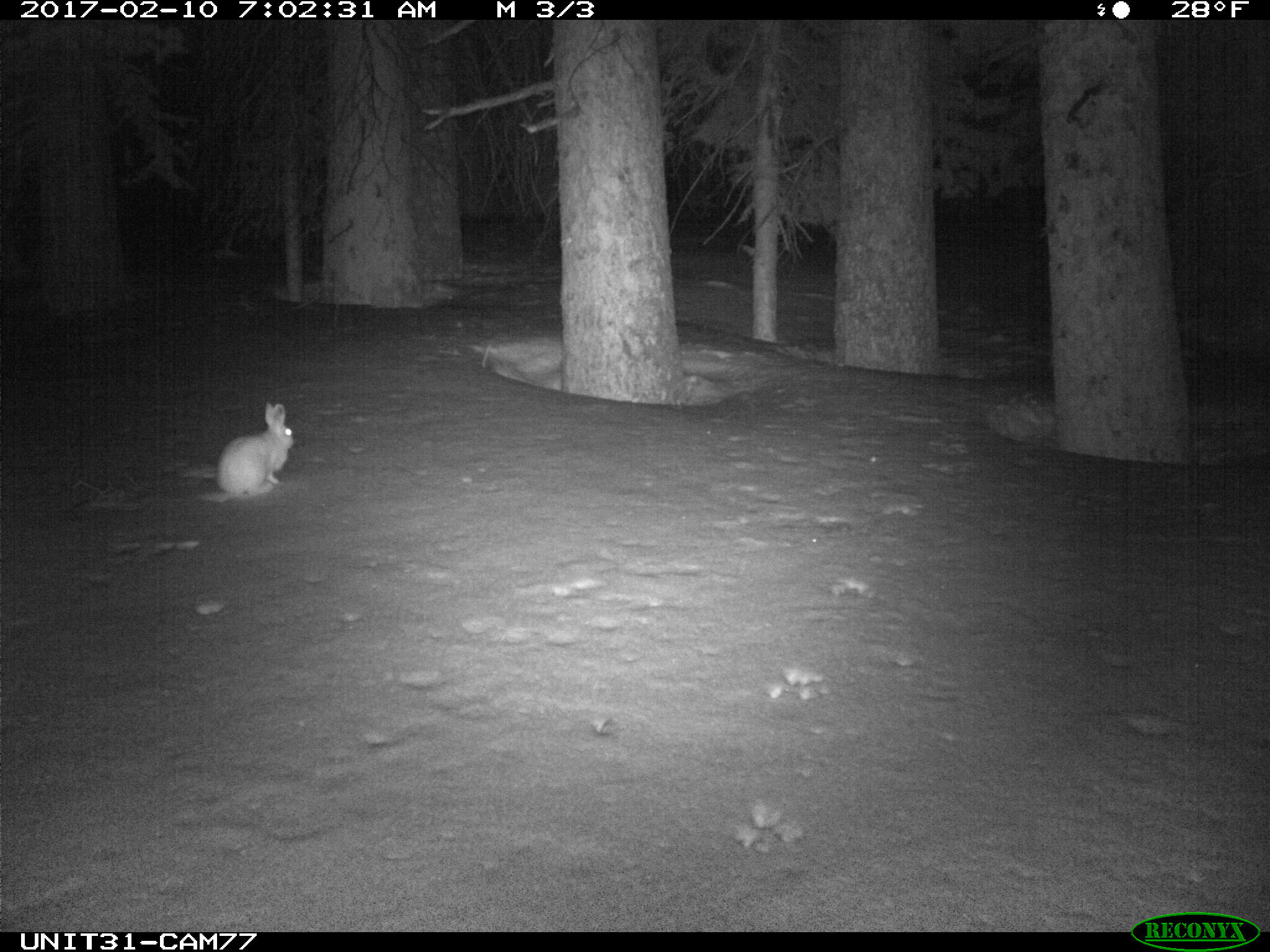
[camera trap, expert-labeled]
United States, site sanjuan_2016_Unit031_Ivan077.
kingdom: Animalia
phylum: Chordata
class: Mammalia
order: Lagomorpha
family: Leporidae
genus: Lepus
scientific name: Lepus americanus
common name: snowshoe hare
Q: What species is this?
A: Lepus americanus (snowshoe hare).